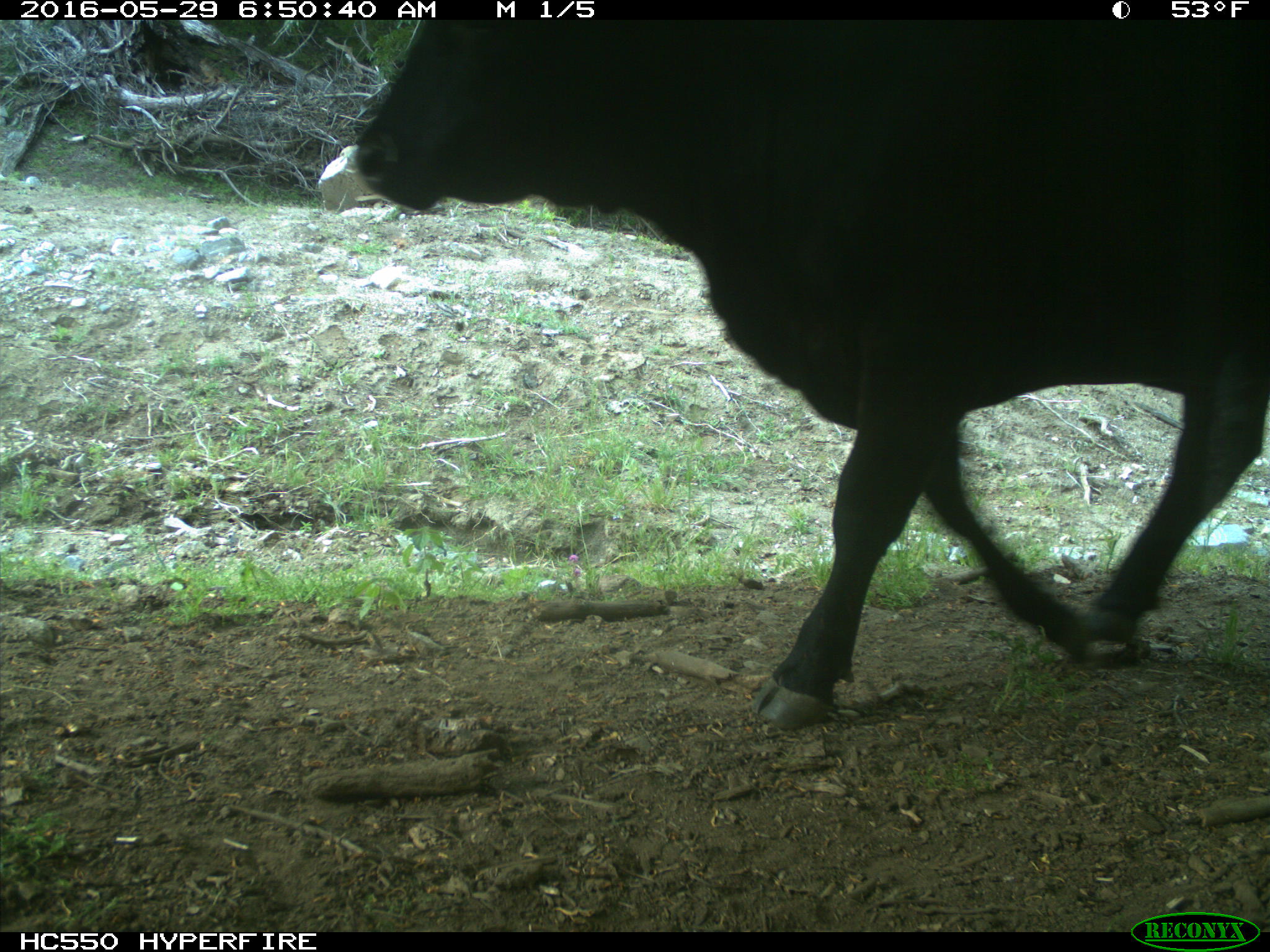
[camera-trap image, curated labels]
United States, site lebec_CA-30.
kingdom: Animalia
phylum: Chordata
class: Mammalia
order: Artiodactyla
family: Bovidae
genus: Bos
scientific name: Bos taurus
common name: domestic cow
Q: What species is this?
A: Bos taurus (domestic cow).